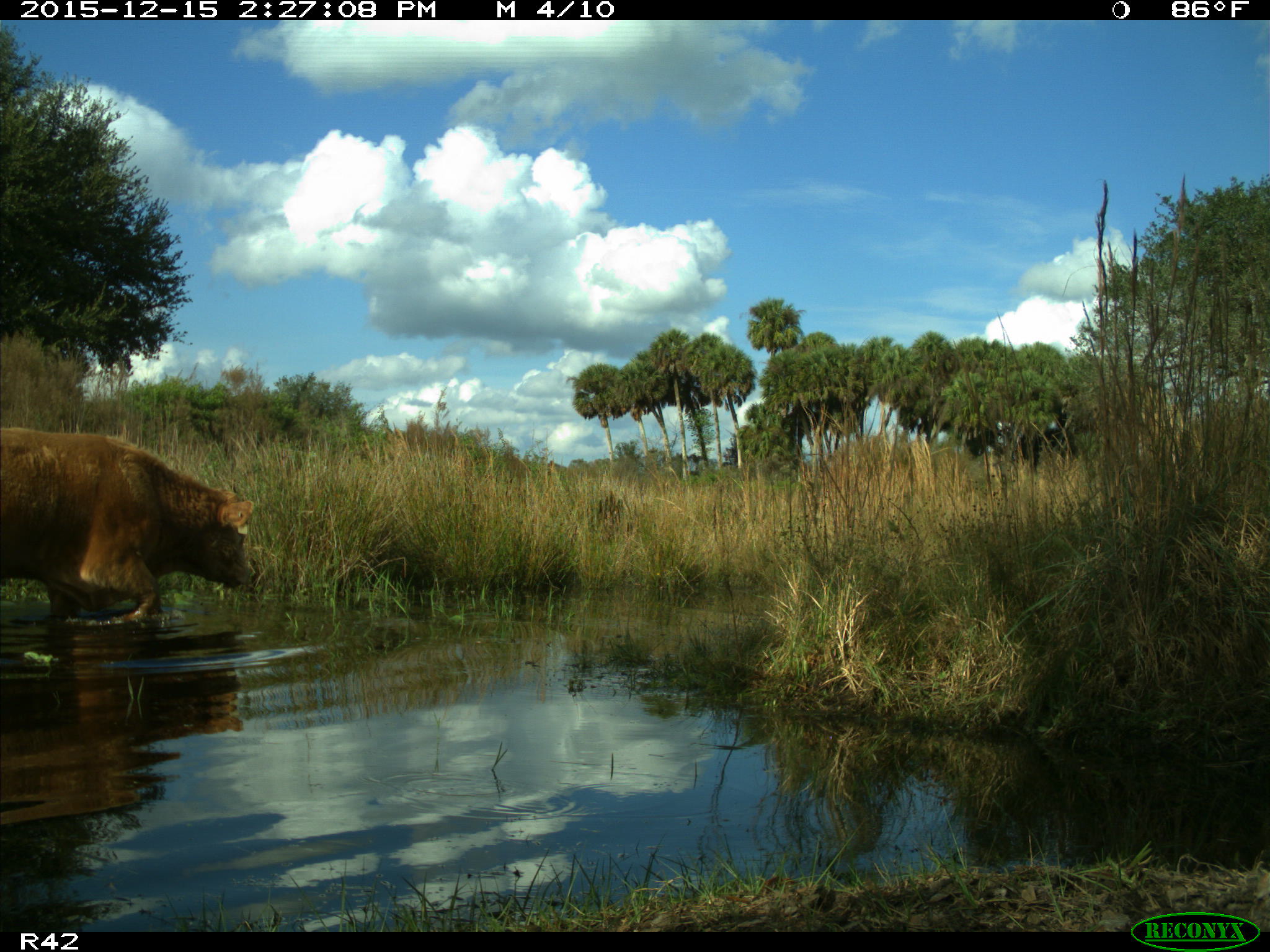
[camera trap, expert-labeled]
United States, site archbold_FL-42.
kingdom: Animalia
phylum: Chordata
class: Mammalia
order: Artiodactyla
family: Bovidae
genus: Bos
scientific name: Bos taurus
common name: domestic cow